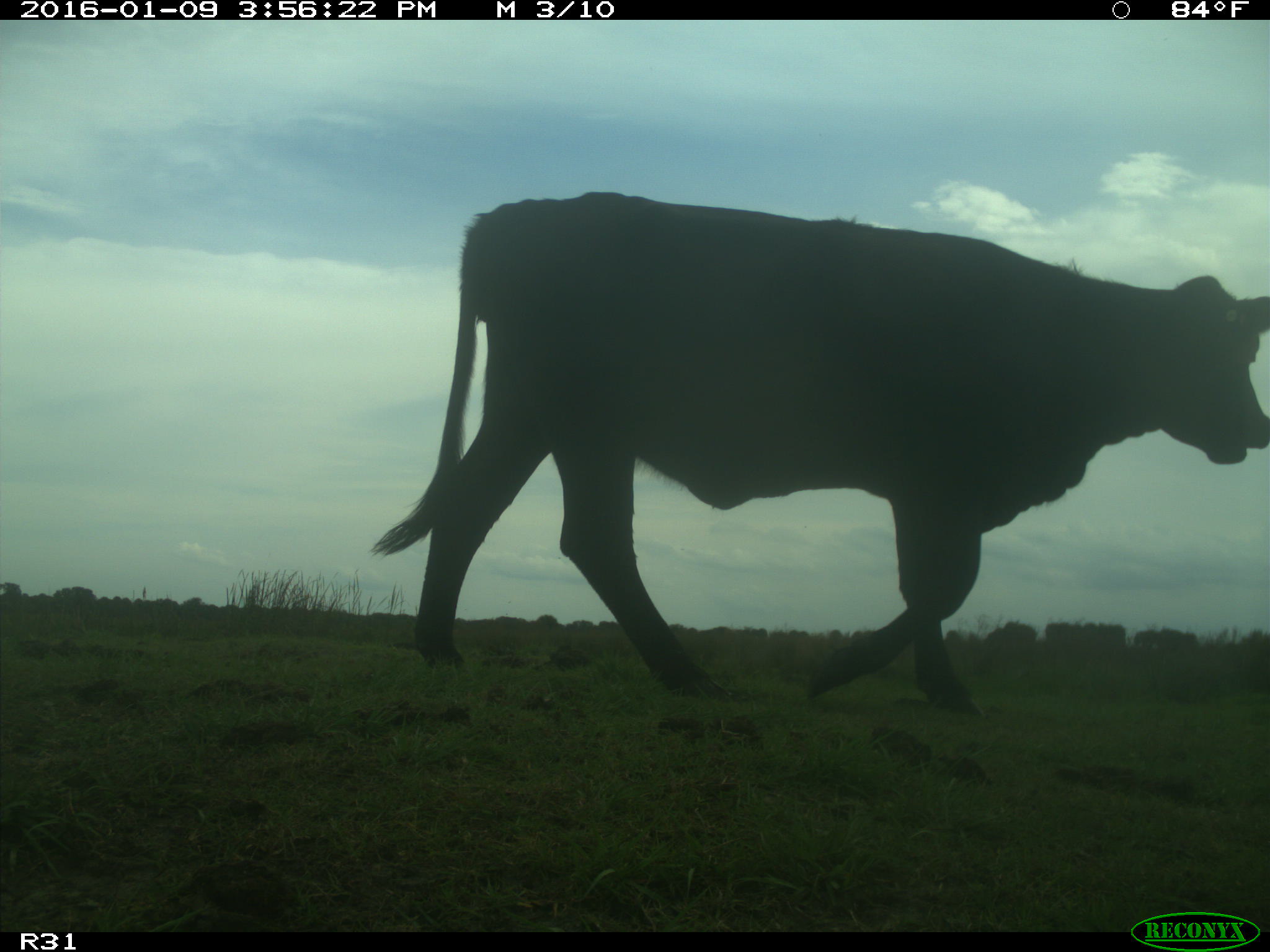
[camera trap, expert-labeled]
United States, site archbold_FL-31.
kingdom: Animalia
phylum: Chordata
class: Mammalia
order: Artiodactyla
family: Bovidae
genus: Bos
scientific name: Bos taurus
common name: domestic cow